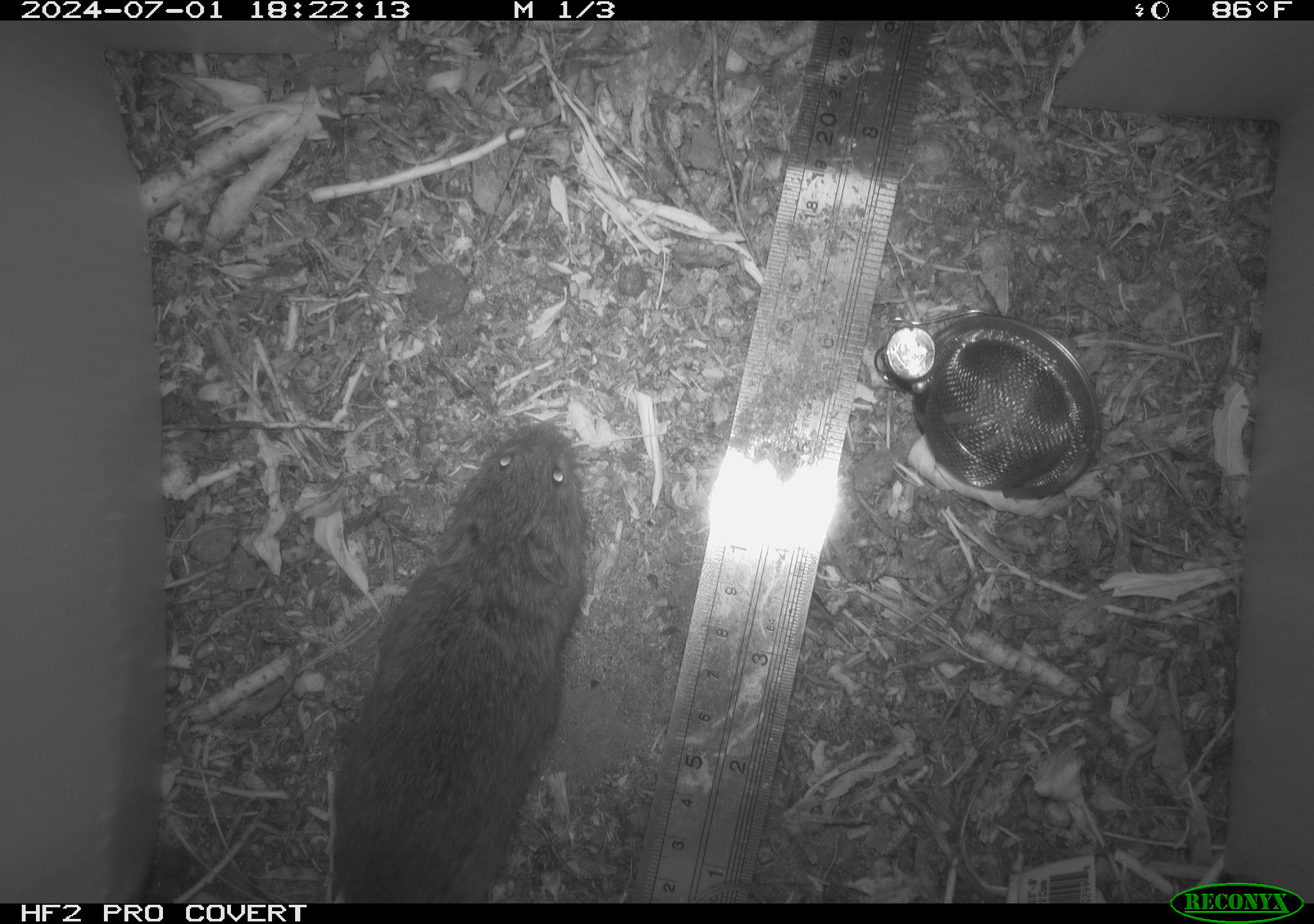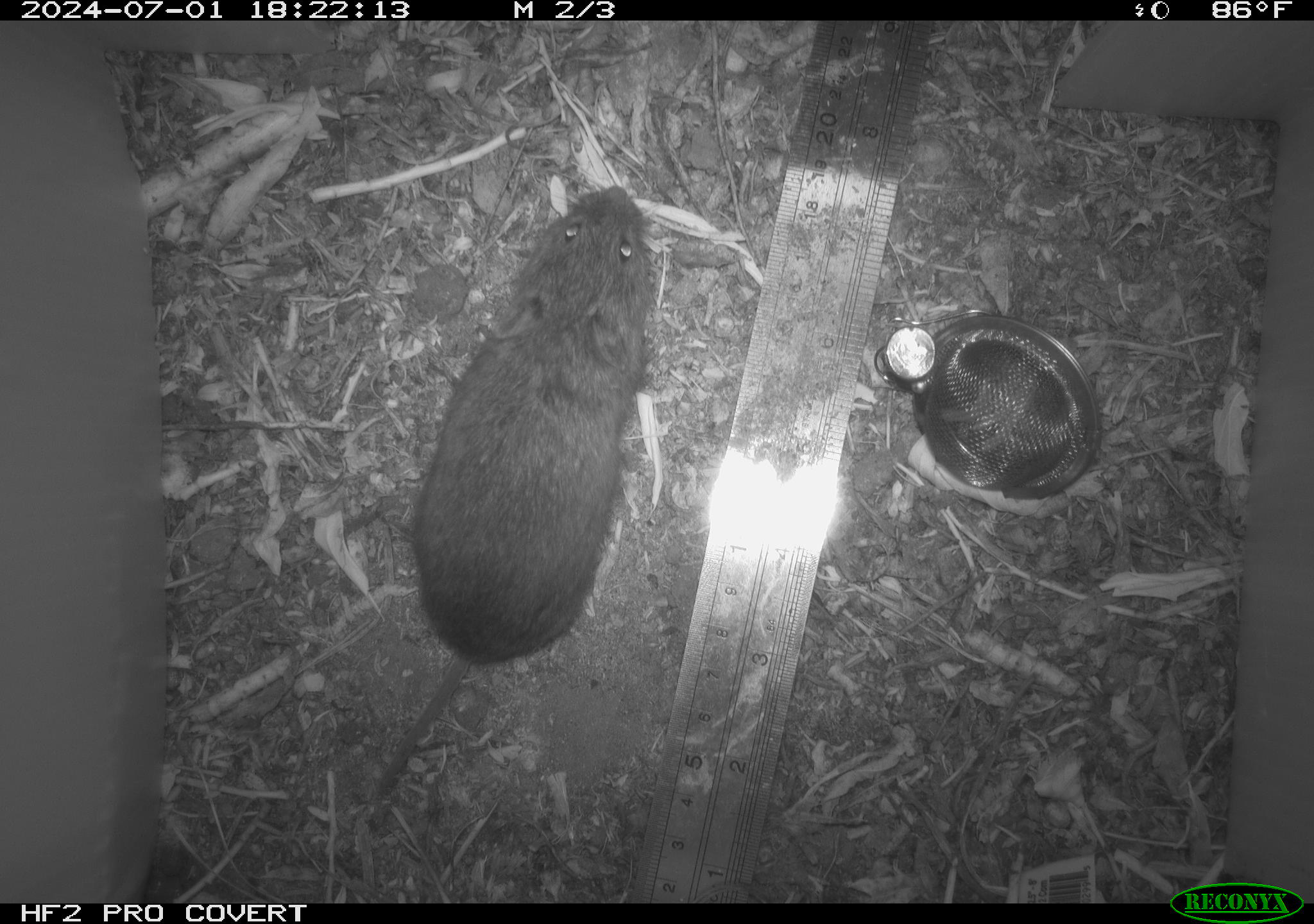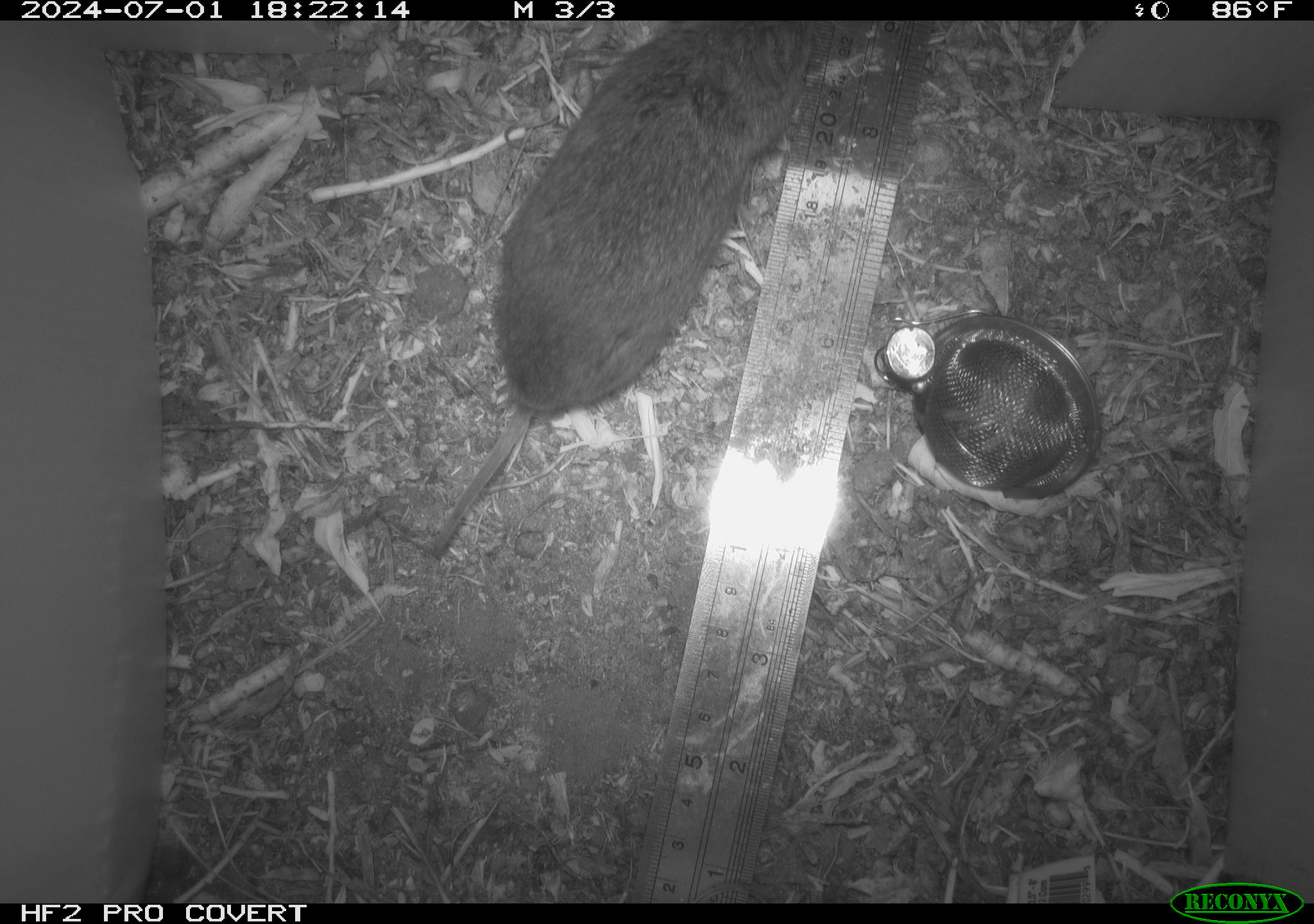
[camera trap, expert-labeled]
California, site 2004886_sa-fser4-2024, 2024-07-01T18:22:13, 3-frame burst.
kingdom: Animalia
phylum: Chordata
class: Mammalia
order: Rodentia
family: Cricetidae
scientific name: Cricetidae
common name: hamsters, voles, lemmings, and allies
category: cricetidae family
Cricetidae family (hamsters, voles, lemmings, and allies) (Cricetidae).